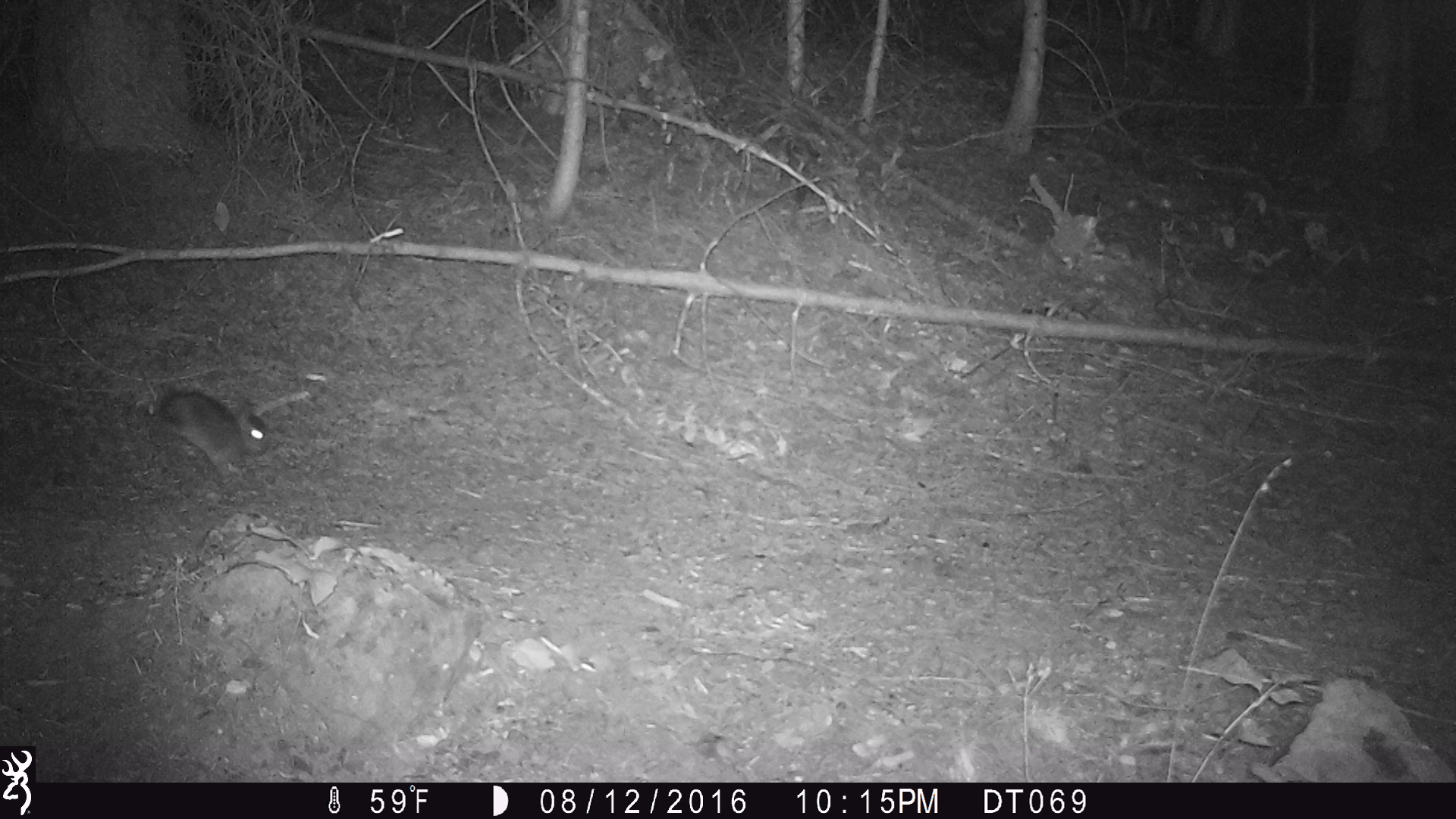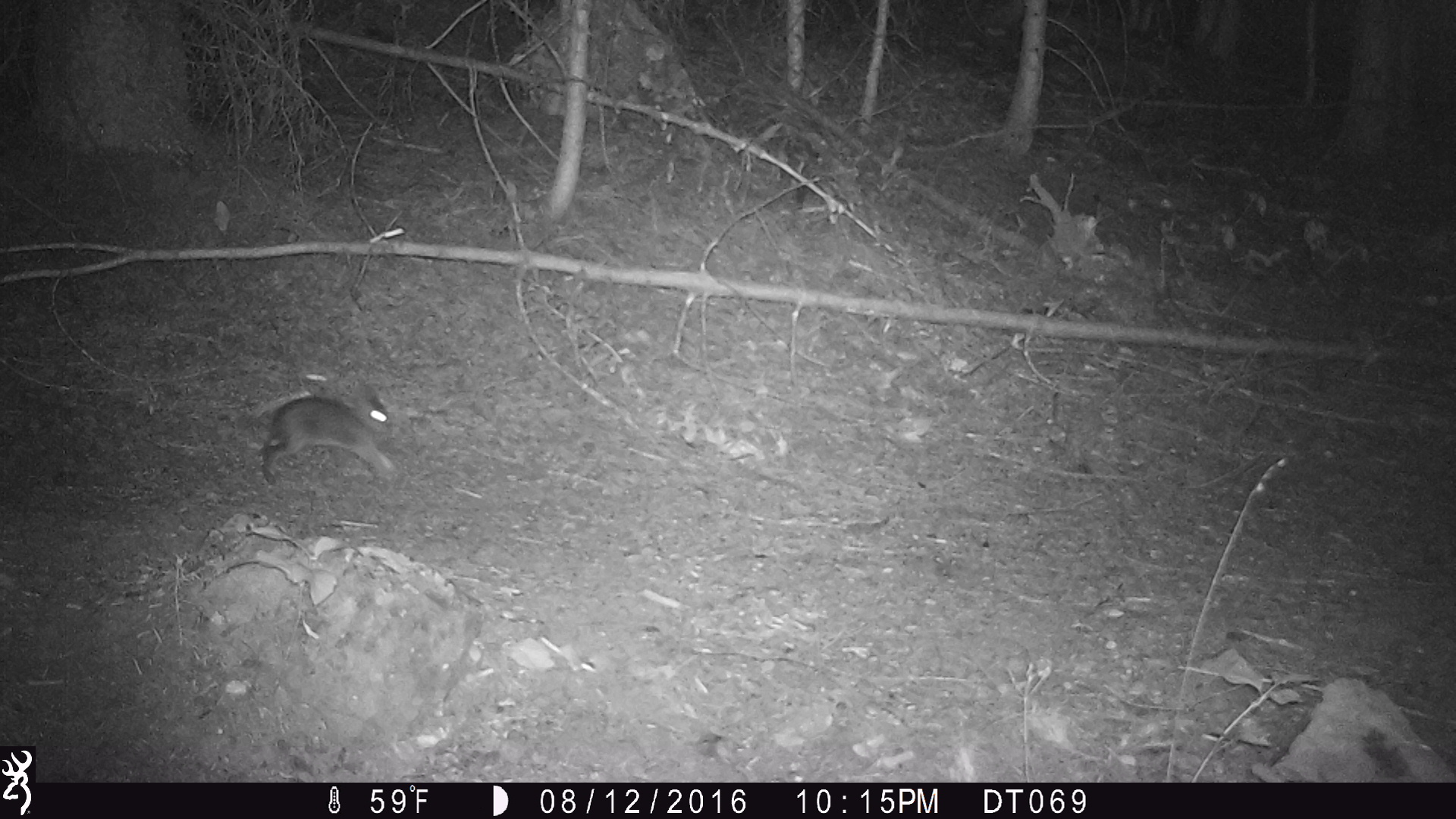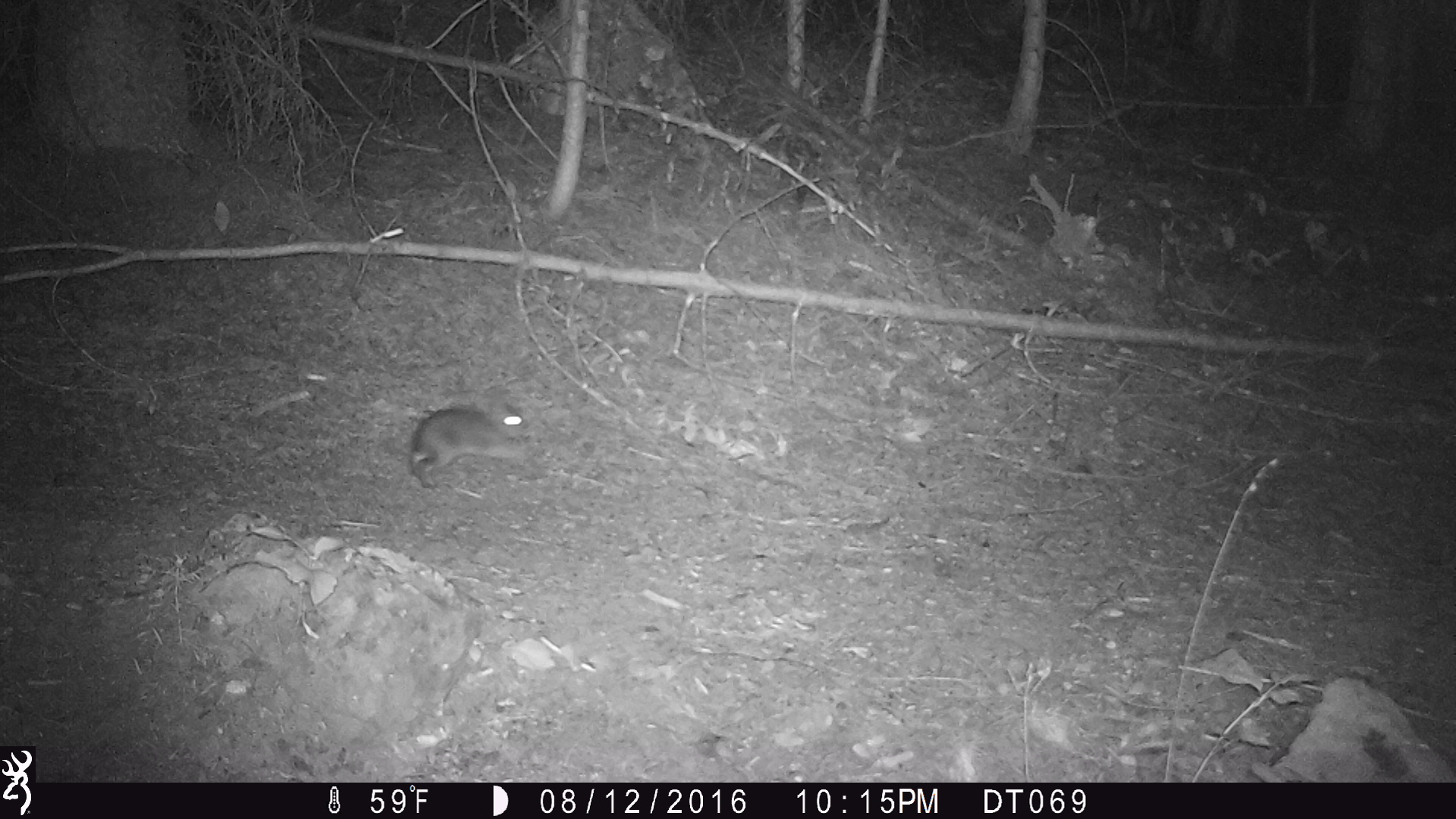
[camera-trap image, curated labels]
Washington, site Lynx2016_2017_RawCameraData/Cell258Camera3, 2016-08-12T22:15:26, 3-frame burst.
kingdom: Animalia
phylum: Chordata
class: Mammalia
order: Lagomorpha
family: Leporidae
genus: Lepus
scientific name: Lepus americanus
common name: snowshoe hare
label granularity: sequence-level